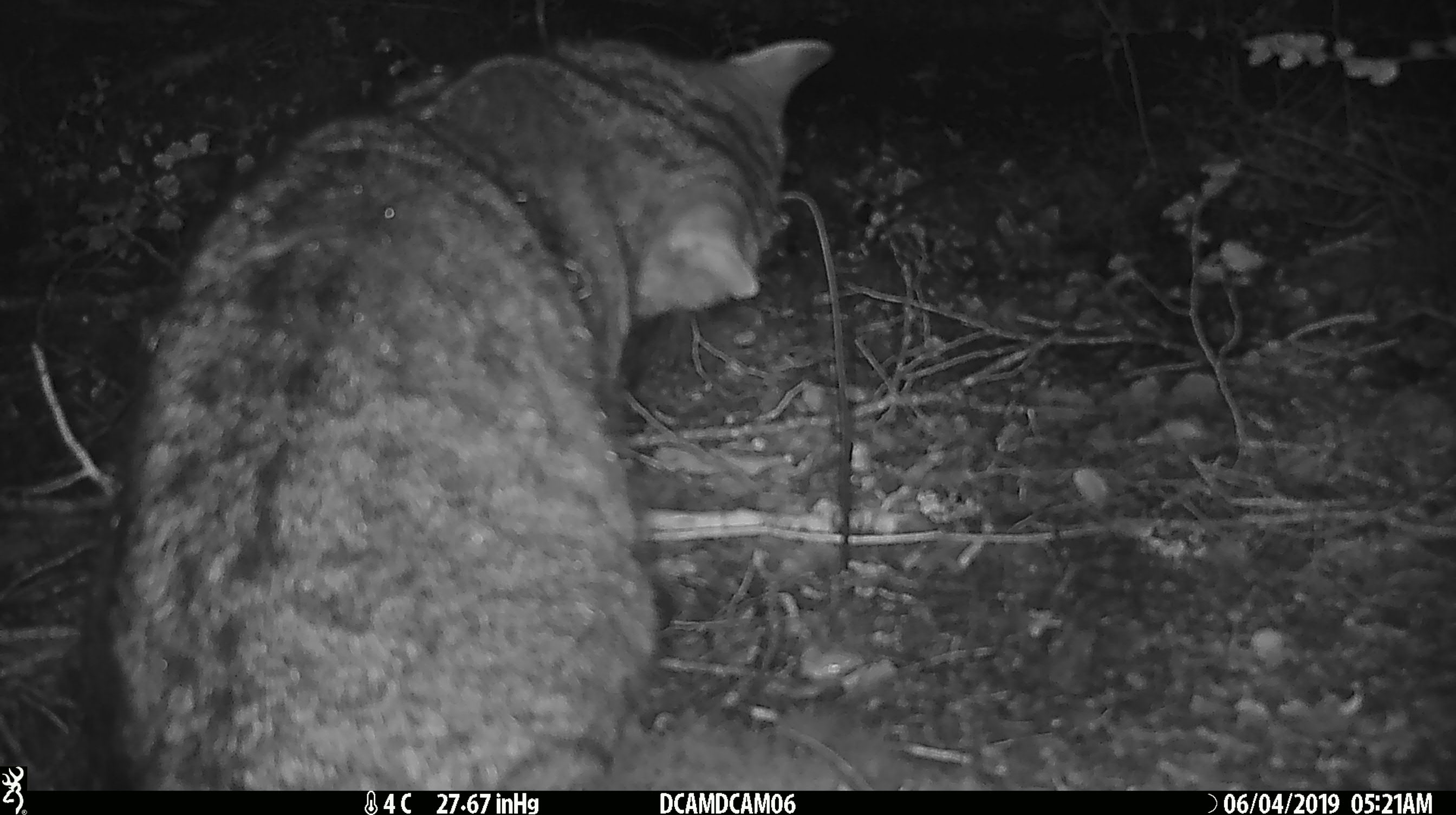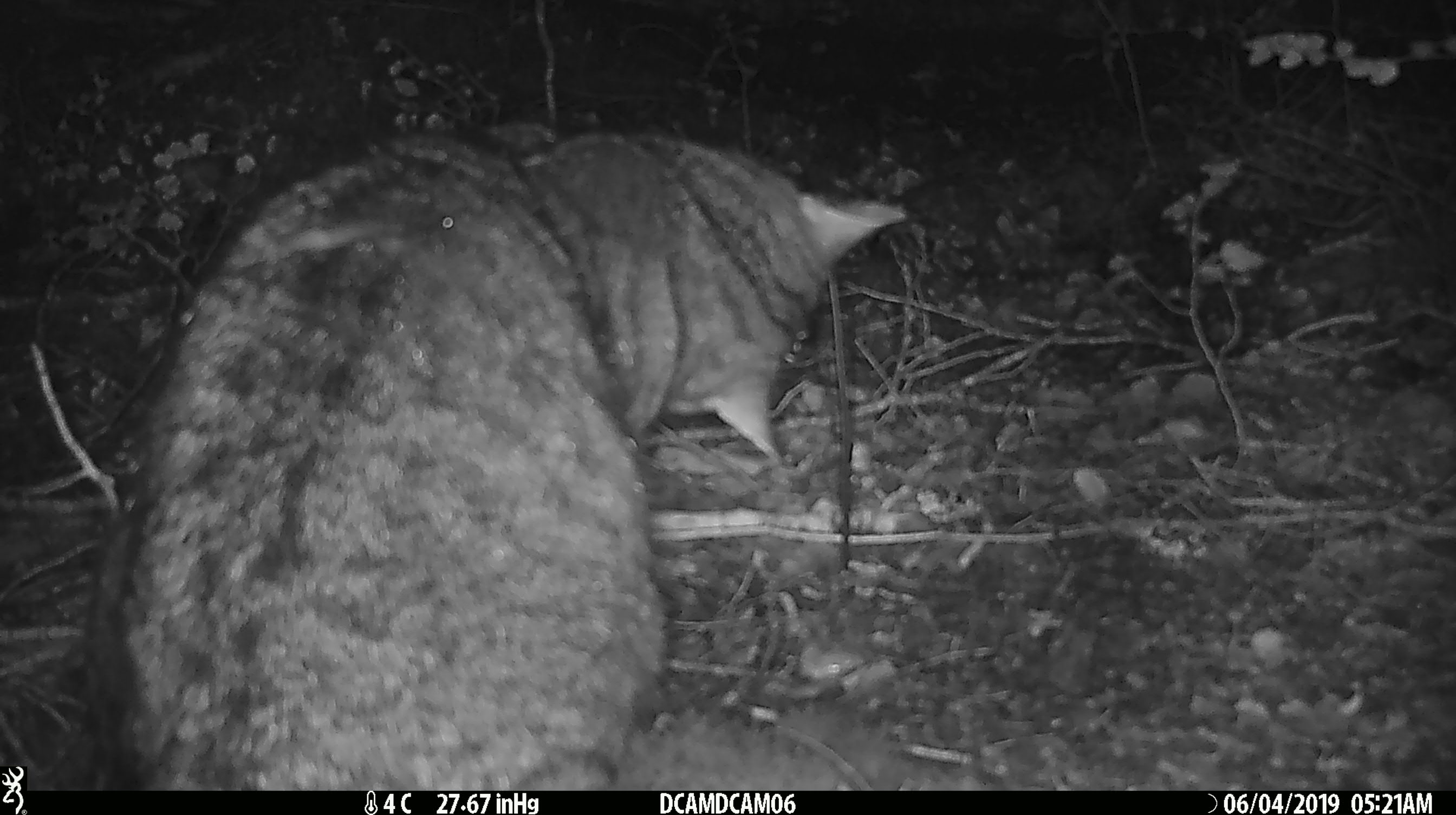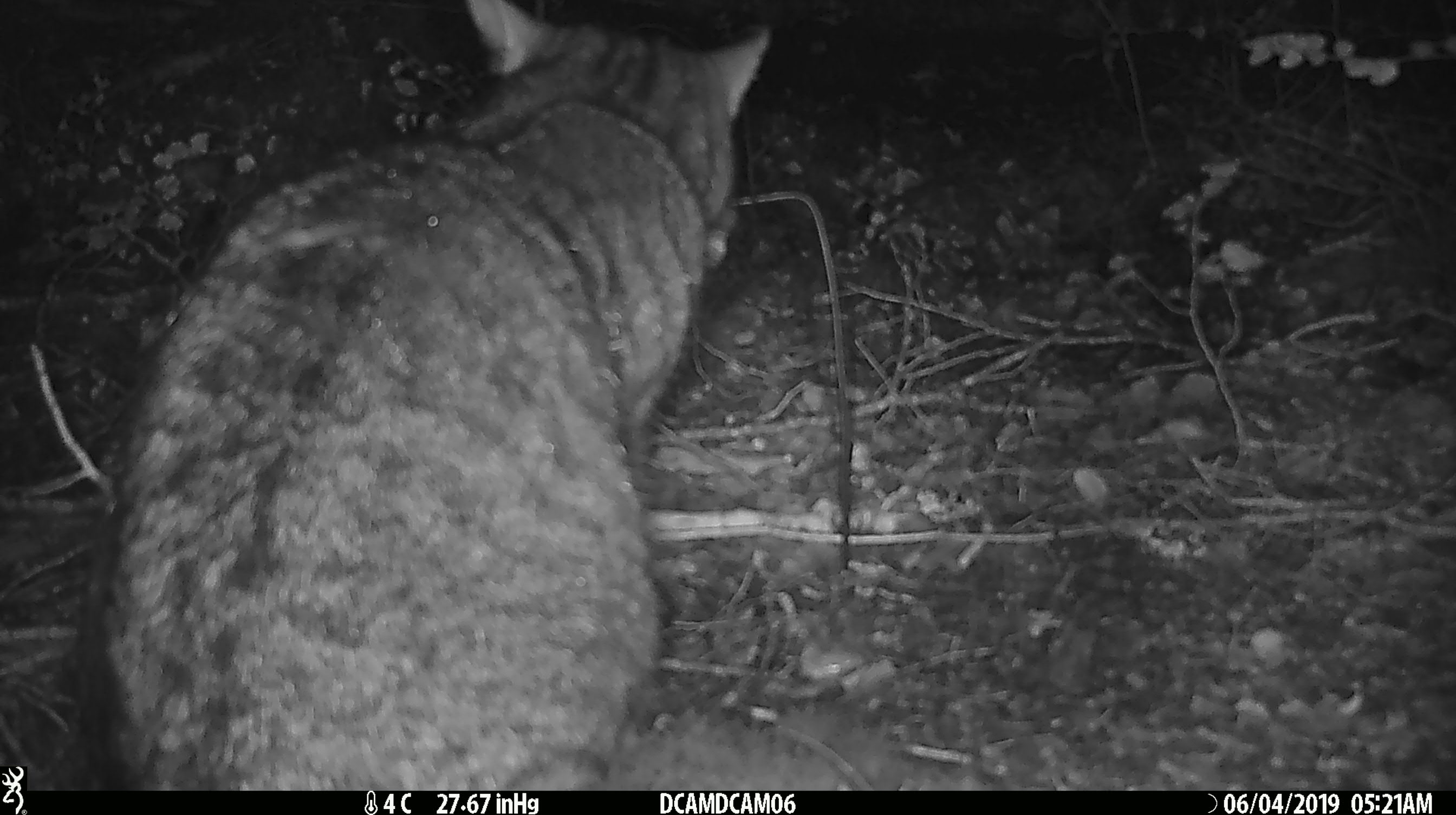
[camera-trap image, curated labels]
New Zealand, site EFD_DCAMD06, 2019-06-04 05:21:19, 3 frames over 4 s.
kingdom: Animalia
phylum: Chordata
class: Mammalia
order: Carnivora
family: Felidae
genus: Felis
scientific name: Felis catus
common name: domestic cat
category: cat